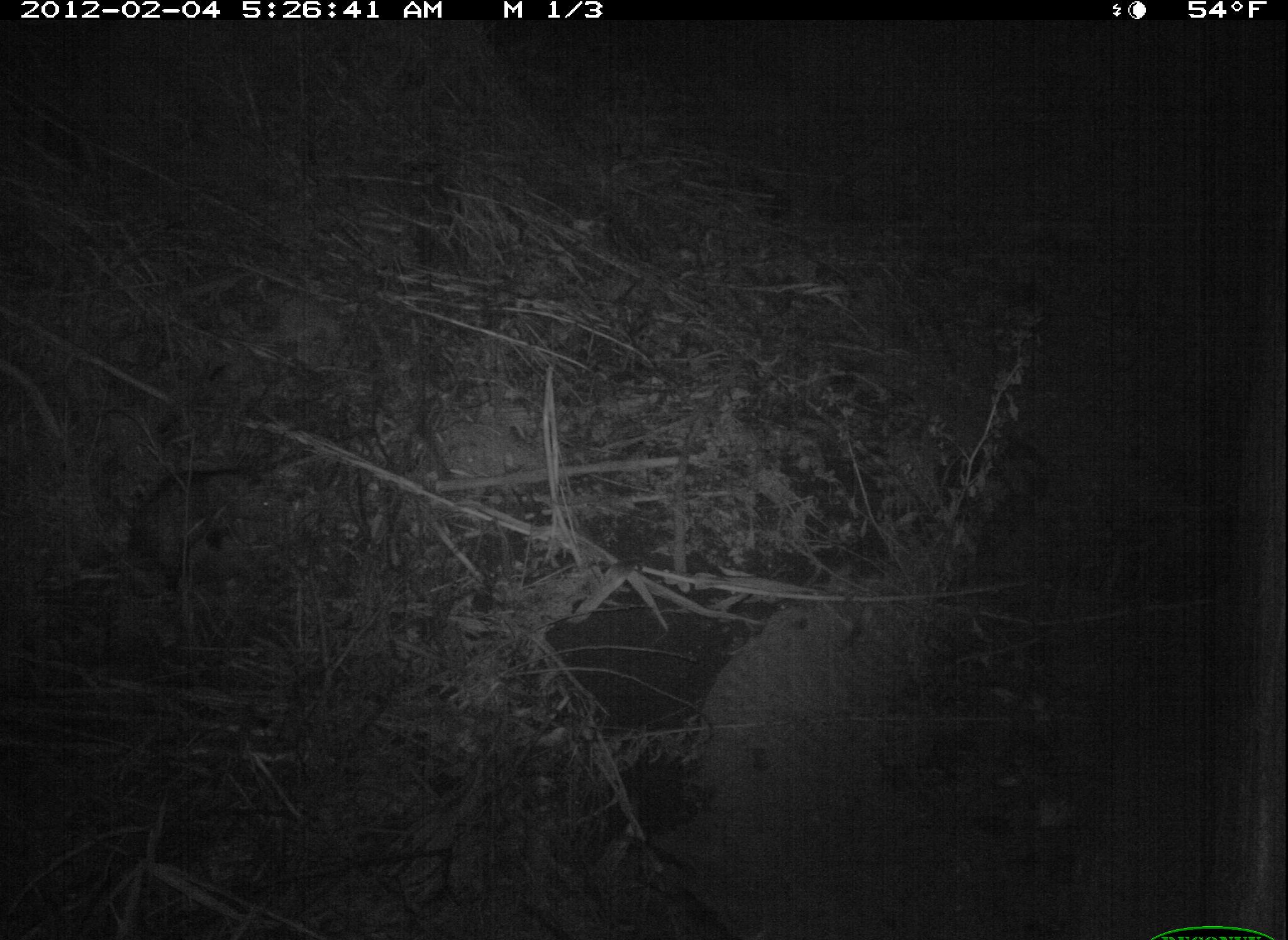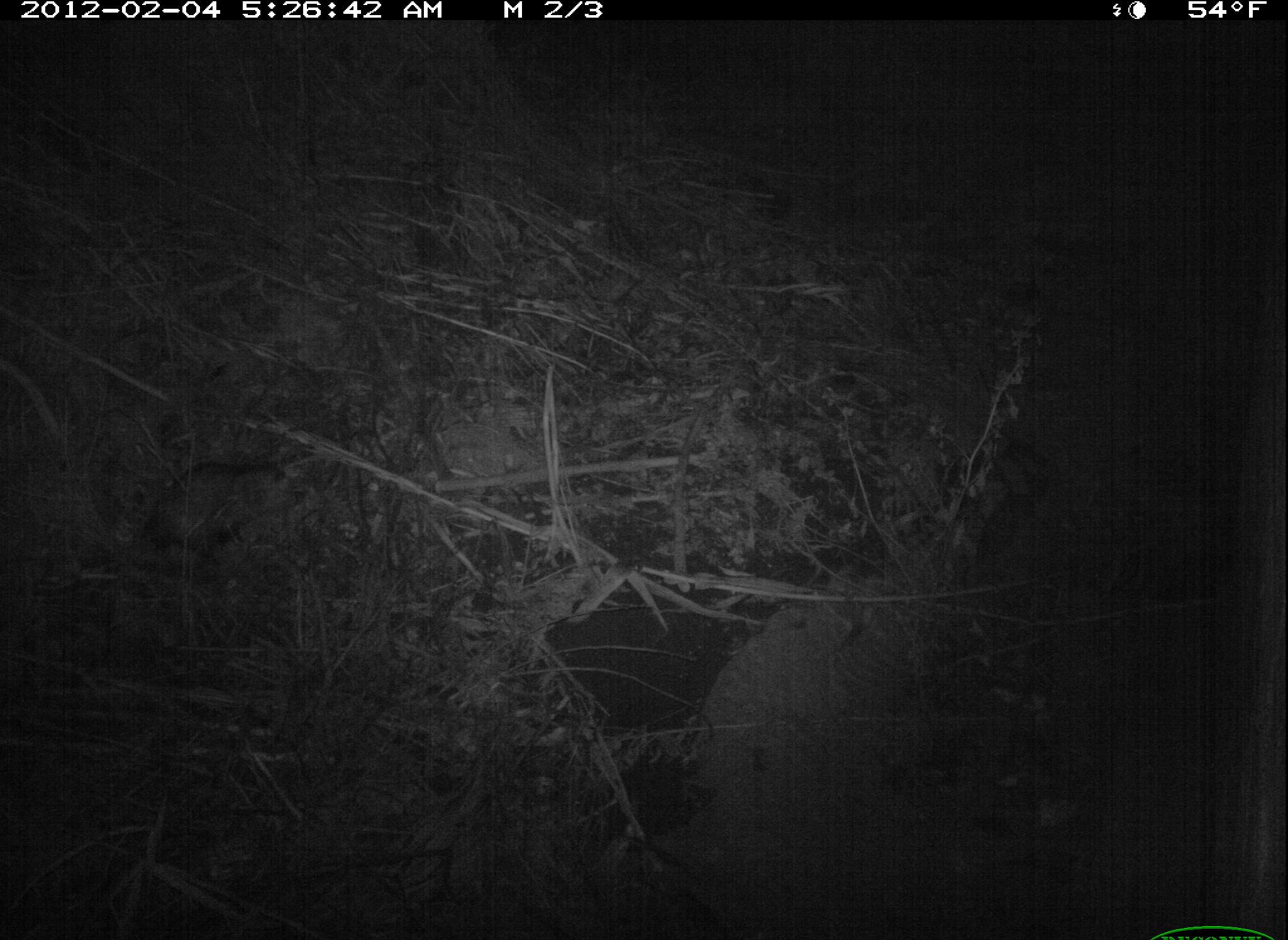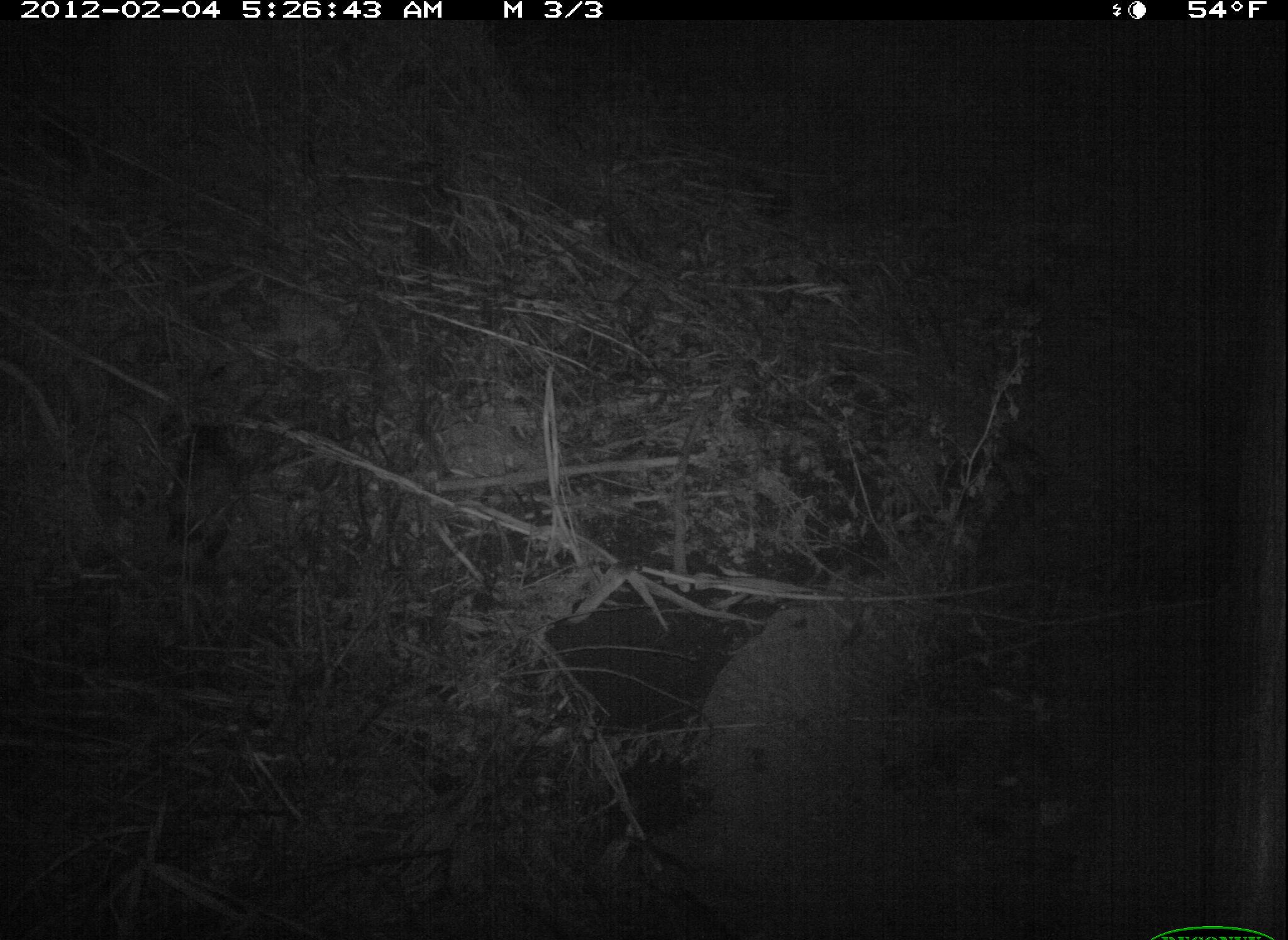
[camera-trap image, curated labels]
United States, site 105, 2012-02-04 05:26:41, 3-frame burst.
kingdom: Animalia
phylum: Chordata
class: Mammalia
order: Didelphimorphia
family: Didelphidae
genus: Didelphis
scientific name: Didelphis virginiana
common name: virginia opossum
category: opossum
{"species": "opossum (virginia opossum) (Didelphis virginiana)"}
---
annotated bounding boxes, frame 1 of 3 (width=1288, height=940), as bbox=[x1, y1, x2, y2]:
opossum: bbox=[105, 446, 299, 607]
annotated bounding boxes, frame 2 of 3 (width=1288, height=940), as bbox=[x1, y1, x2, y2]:
opossum: bbox=[80, 419, 338, 577]